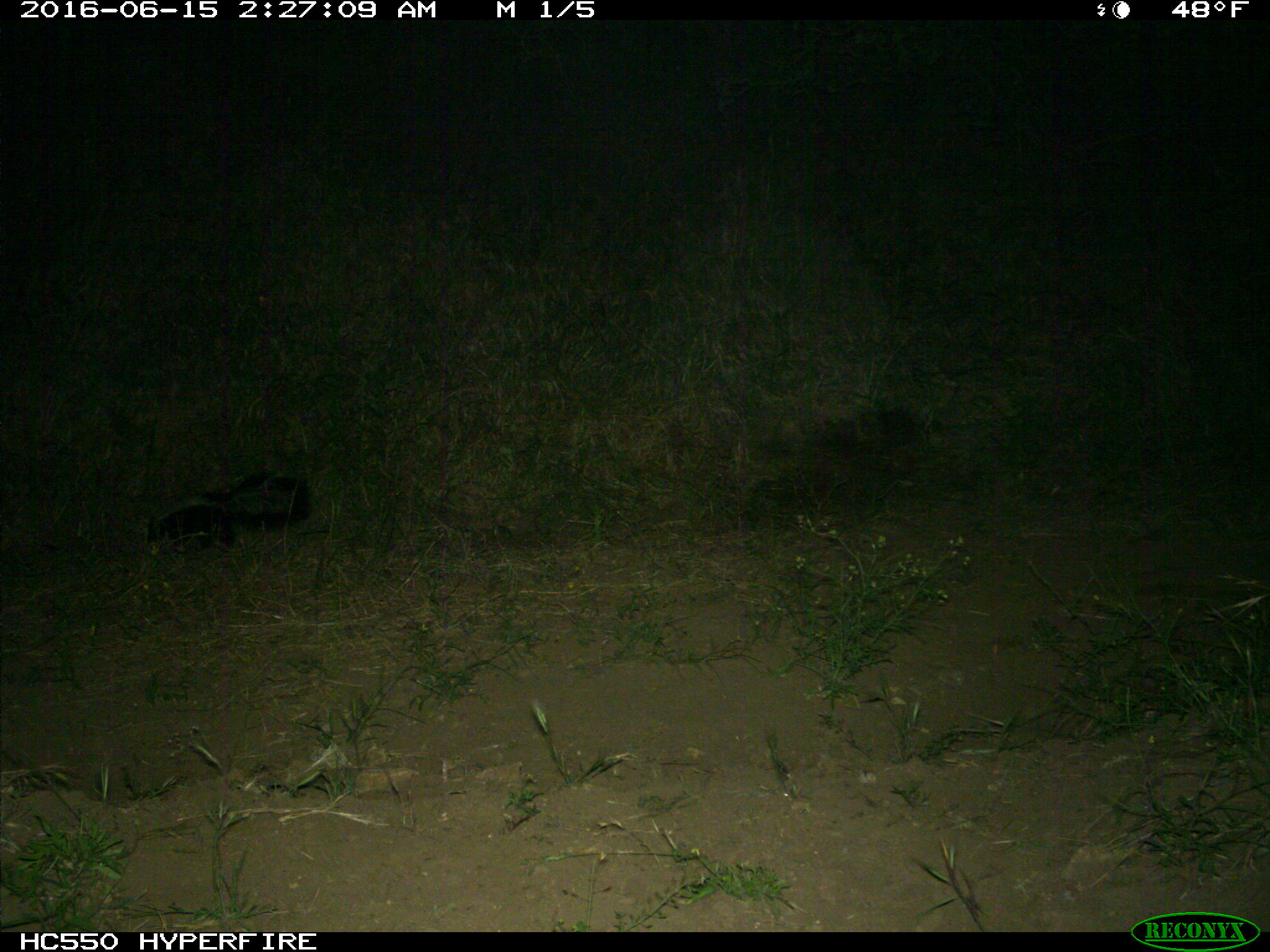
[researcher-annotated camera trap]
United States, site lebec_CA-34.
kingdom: Animalia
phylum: Chordata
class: Mammalia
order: Carnivora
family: Mephitidae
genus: Mephitis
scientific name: Mephitis mephitis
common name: striped skunk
Mephitis mephitis (striped skunk).